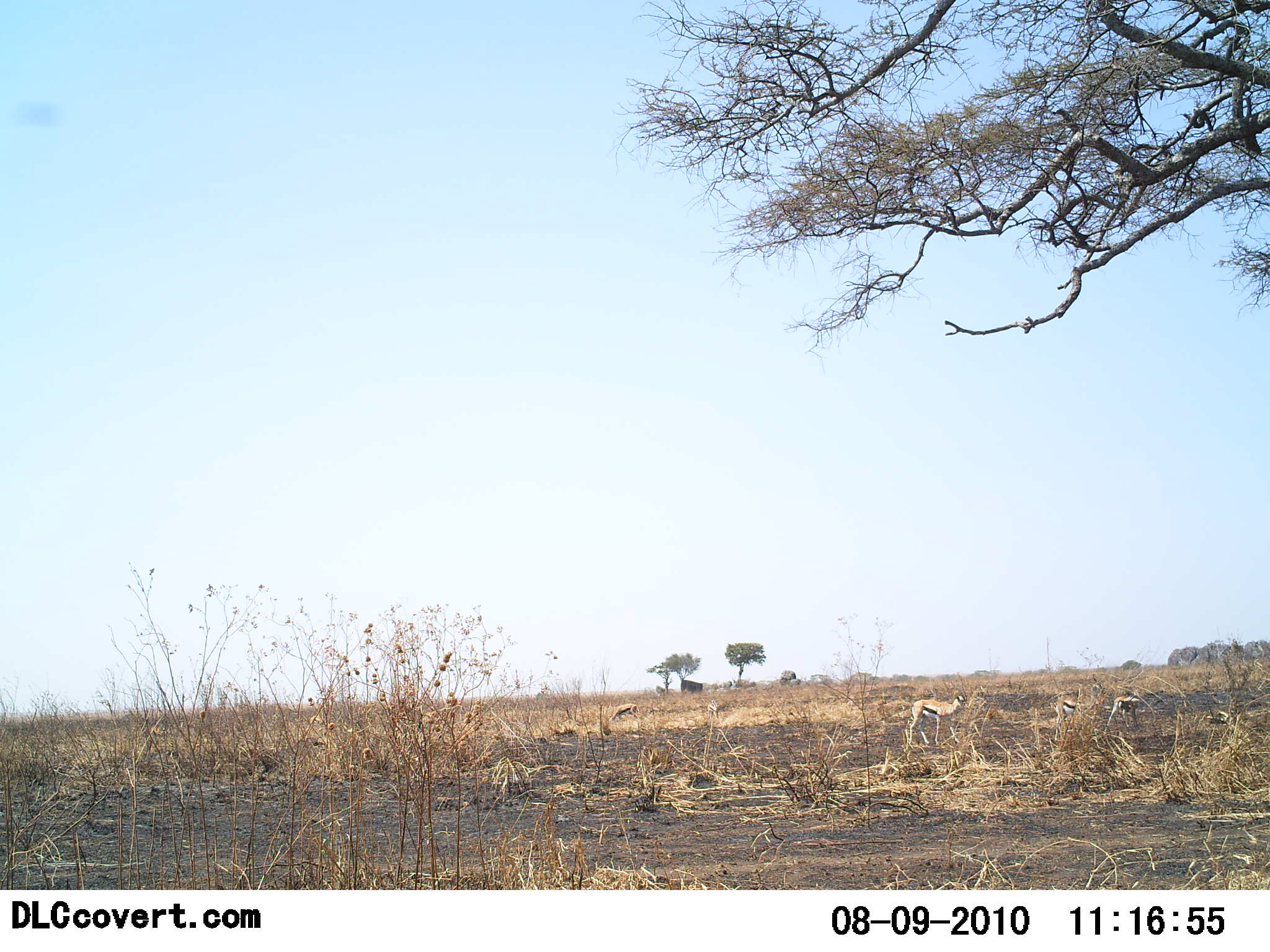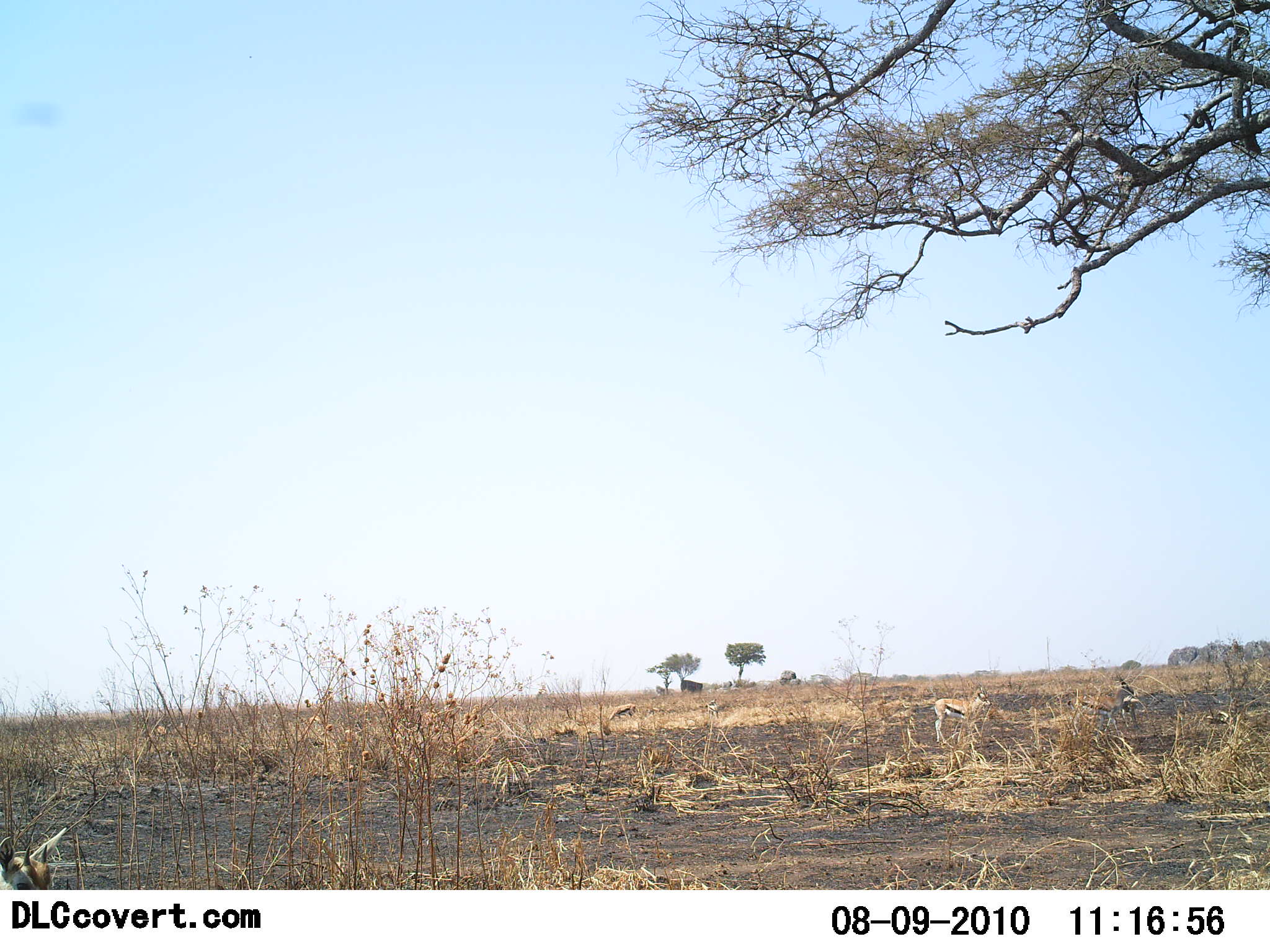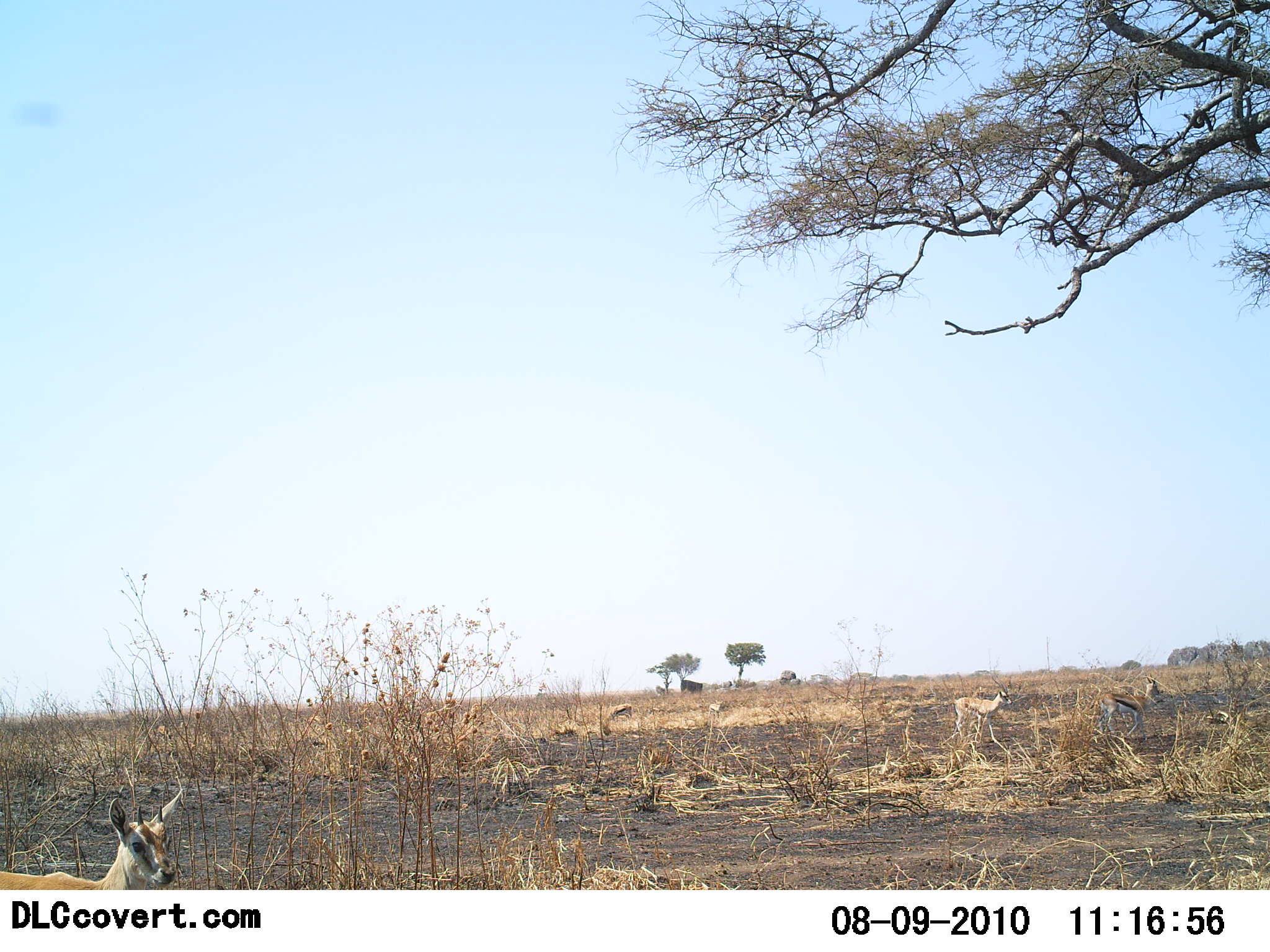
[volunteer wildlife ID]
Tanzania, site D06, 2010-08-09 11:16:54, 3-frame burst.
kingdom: Animalia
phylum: Chordata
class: Mammalia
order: Artiodactyla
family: Bovidae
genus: Eudorcas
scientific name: Eudorcas thomsonii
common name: thomson's gazelle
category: gazellethomsons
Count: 5.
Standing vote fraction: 25%.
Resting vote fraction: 0%.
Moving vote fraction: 95%.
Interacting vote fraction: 0%.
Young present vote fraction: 5%.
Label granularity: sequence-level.